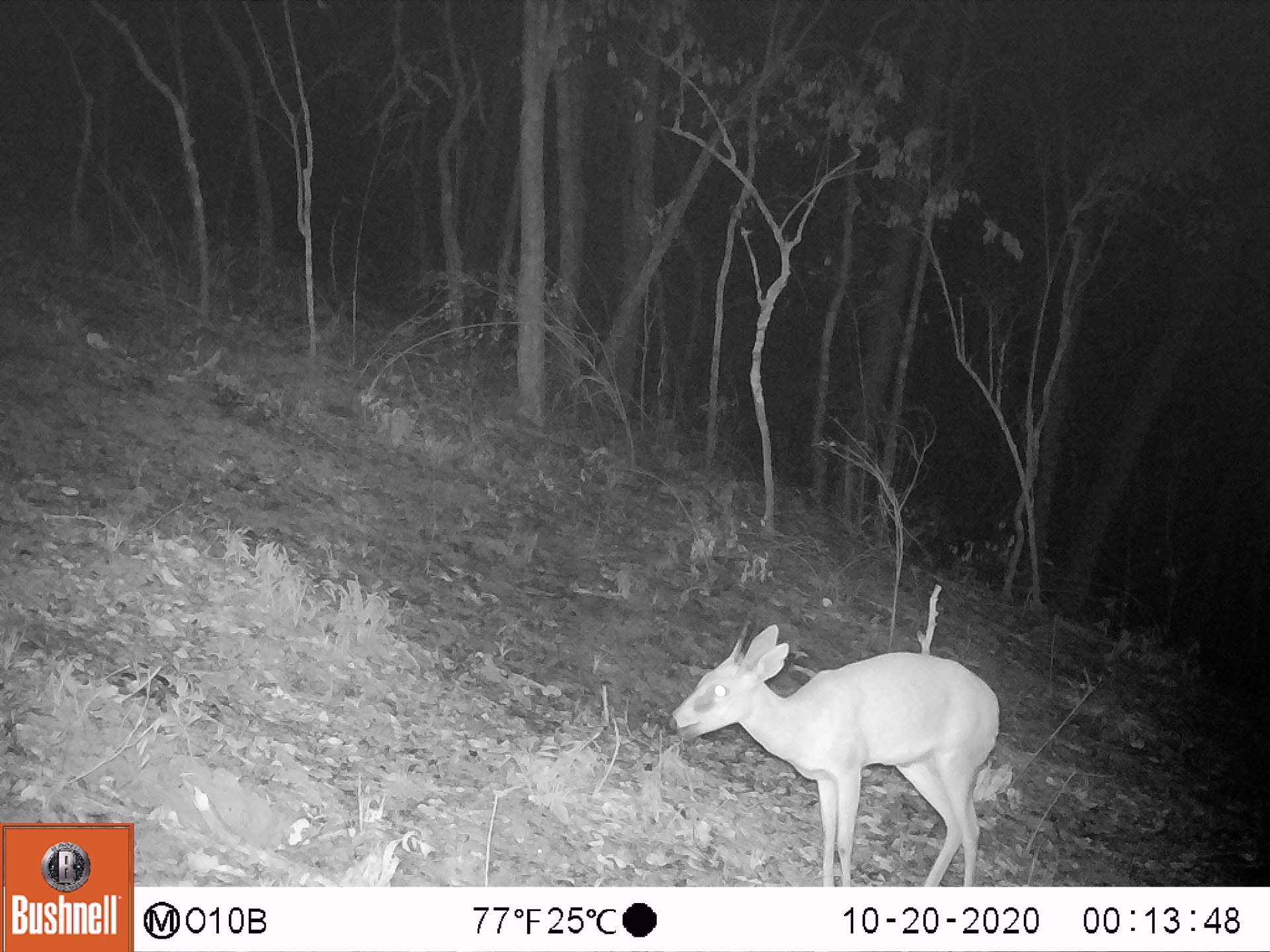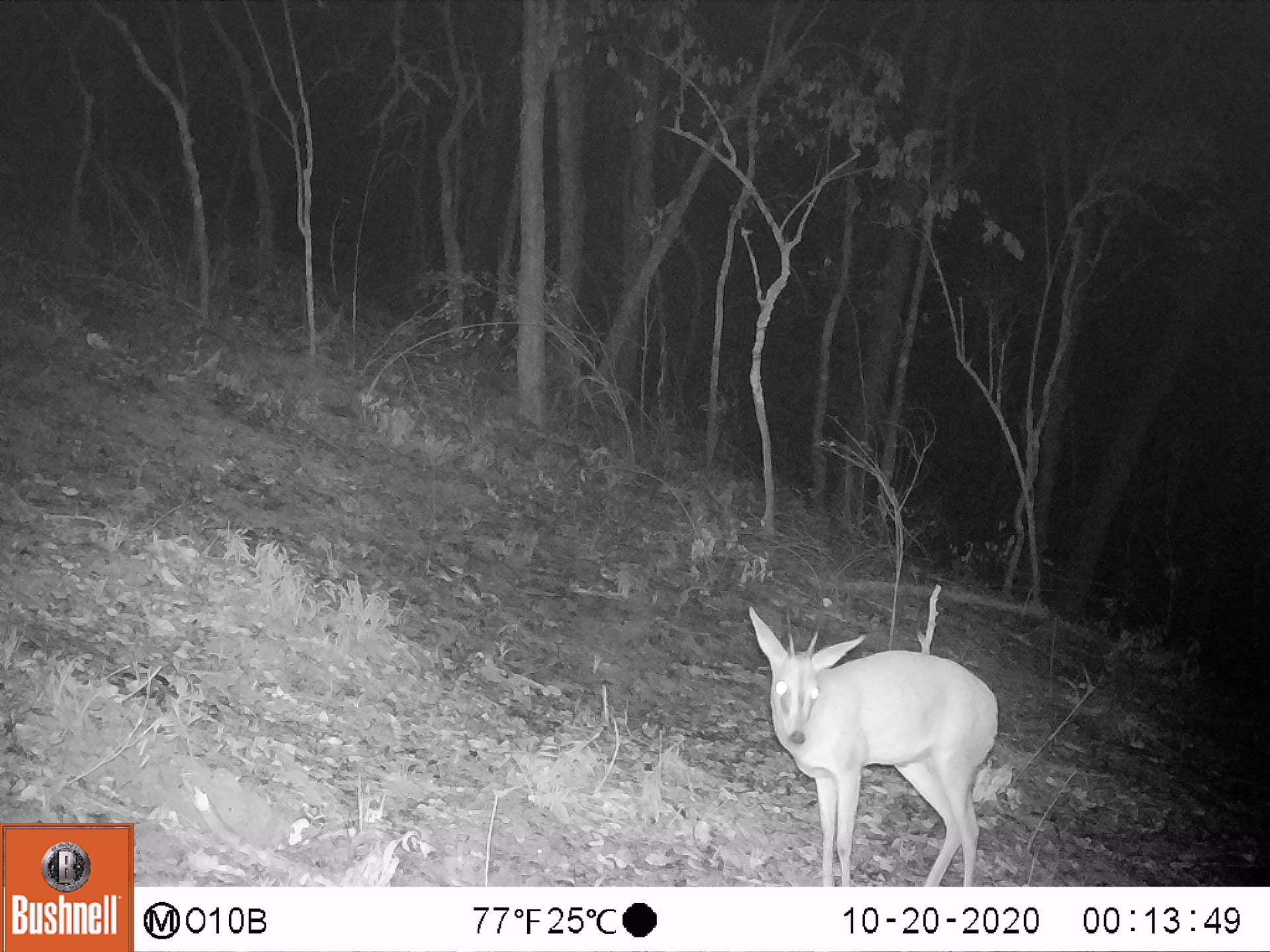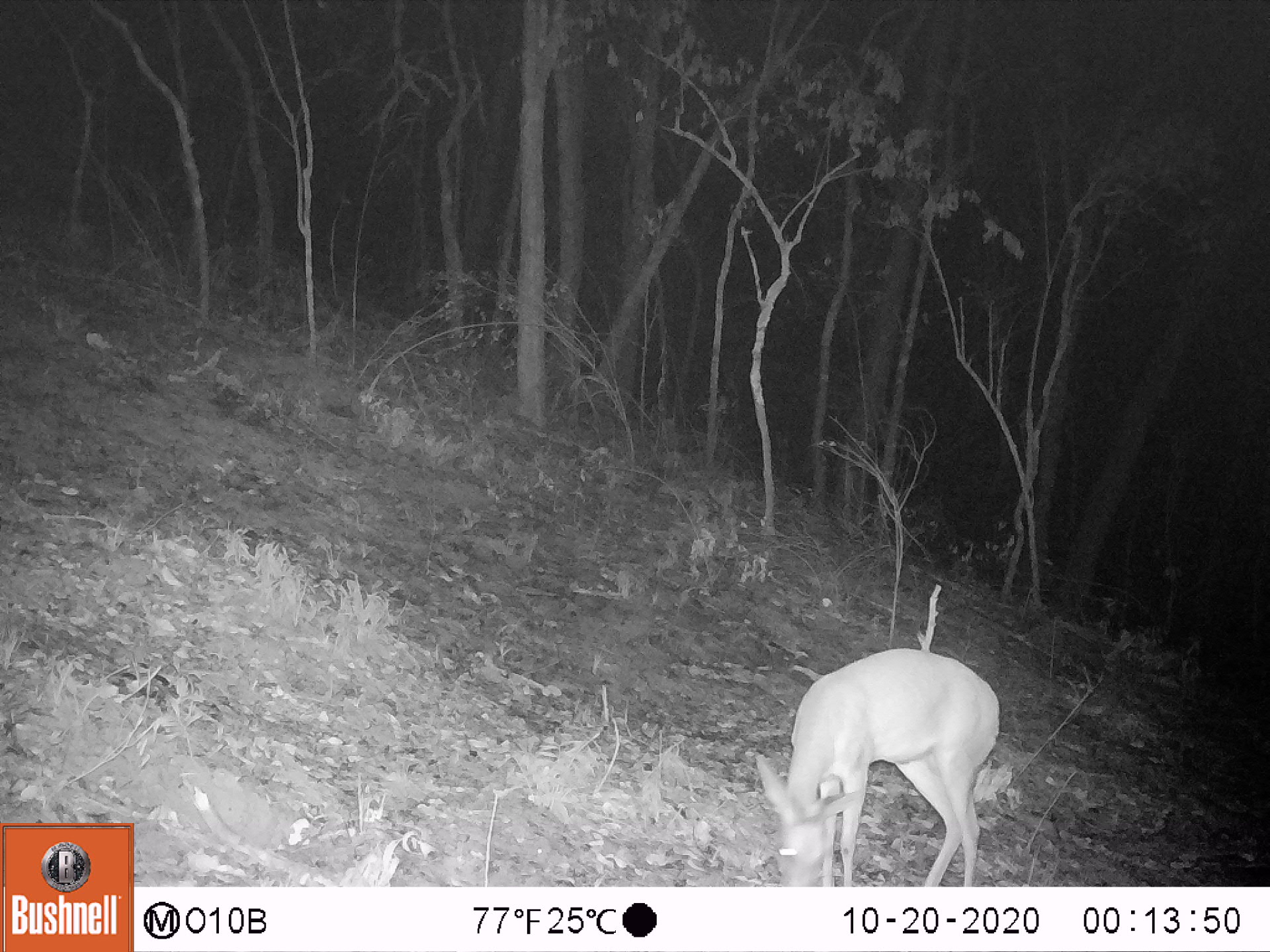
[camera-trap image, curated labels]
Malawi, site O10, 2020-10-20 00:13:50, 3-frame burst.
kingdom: Animalia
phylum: Chordata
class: Mammalia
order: Artiodactyla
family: Bovidae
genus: Sylvicapra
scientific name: Sylvicapra grimmia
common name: common duiker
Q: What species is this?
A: Common duiker (Sylvicapra grimmia).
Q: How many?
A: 1.